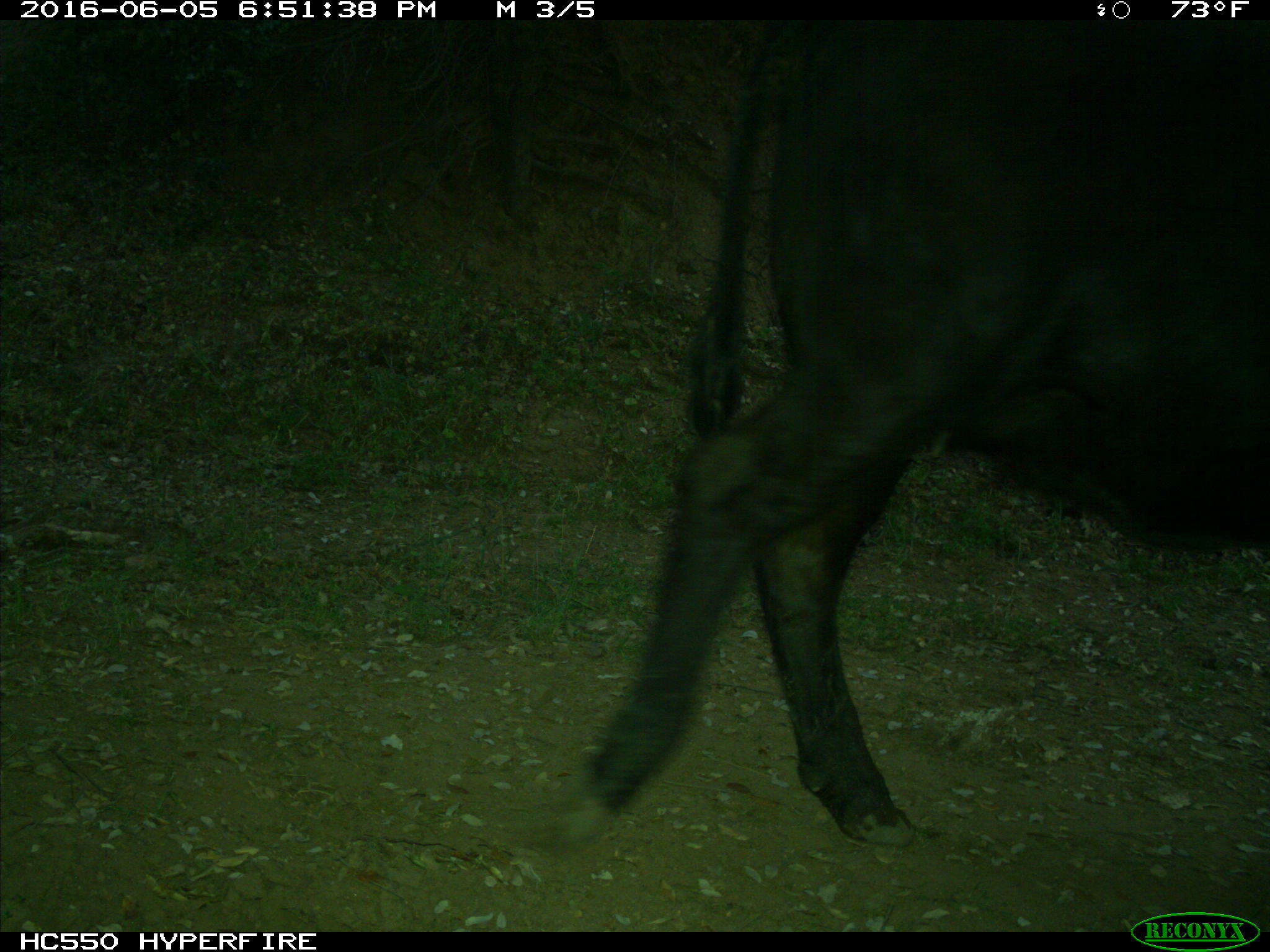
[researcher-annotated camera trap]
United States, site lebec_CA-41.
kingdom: Animalia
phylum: Chordata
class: Mammalia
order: Artiodactyla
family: Bovidae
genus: Bos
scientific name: Bos taurus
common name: domestic cow